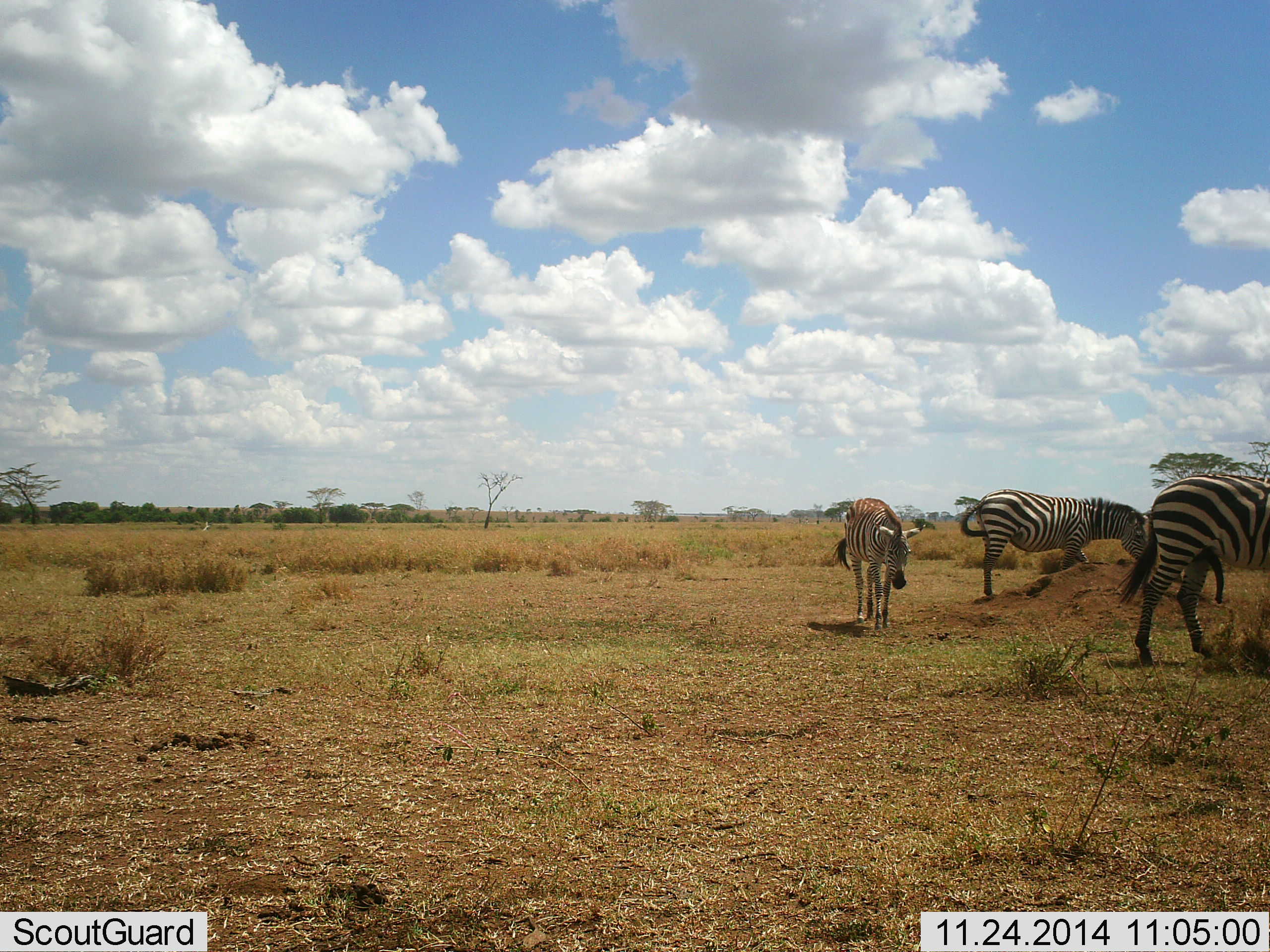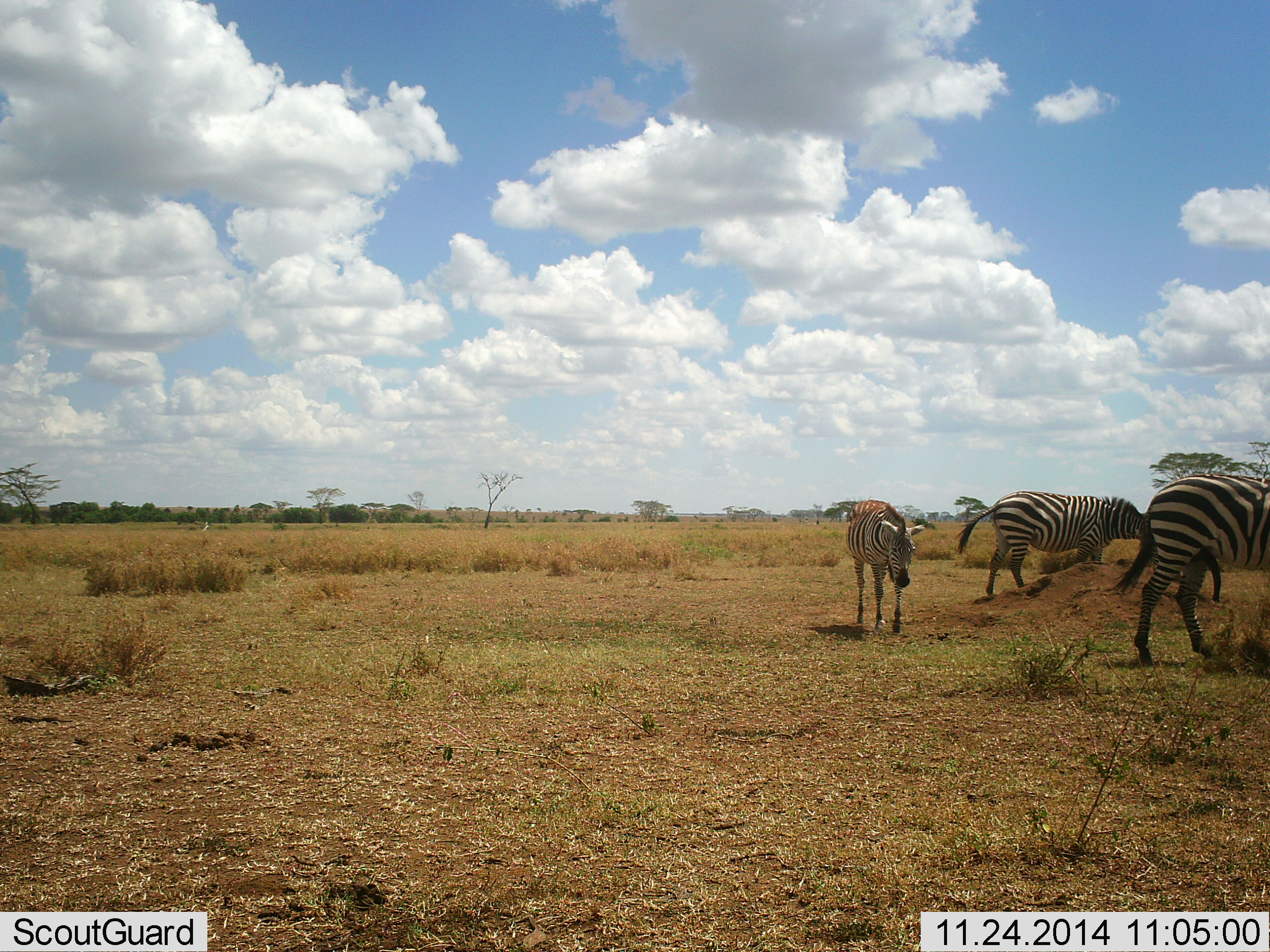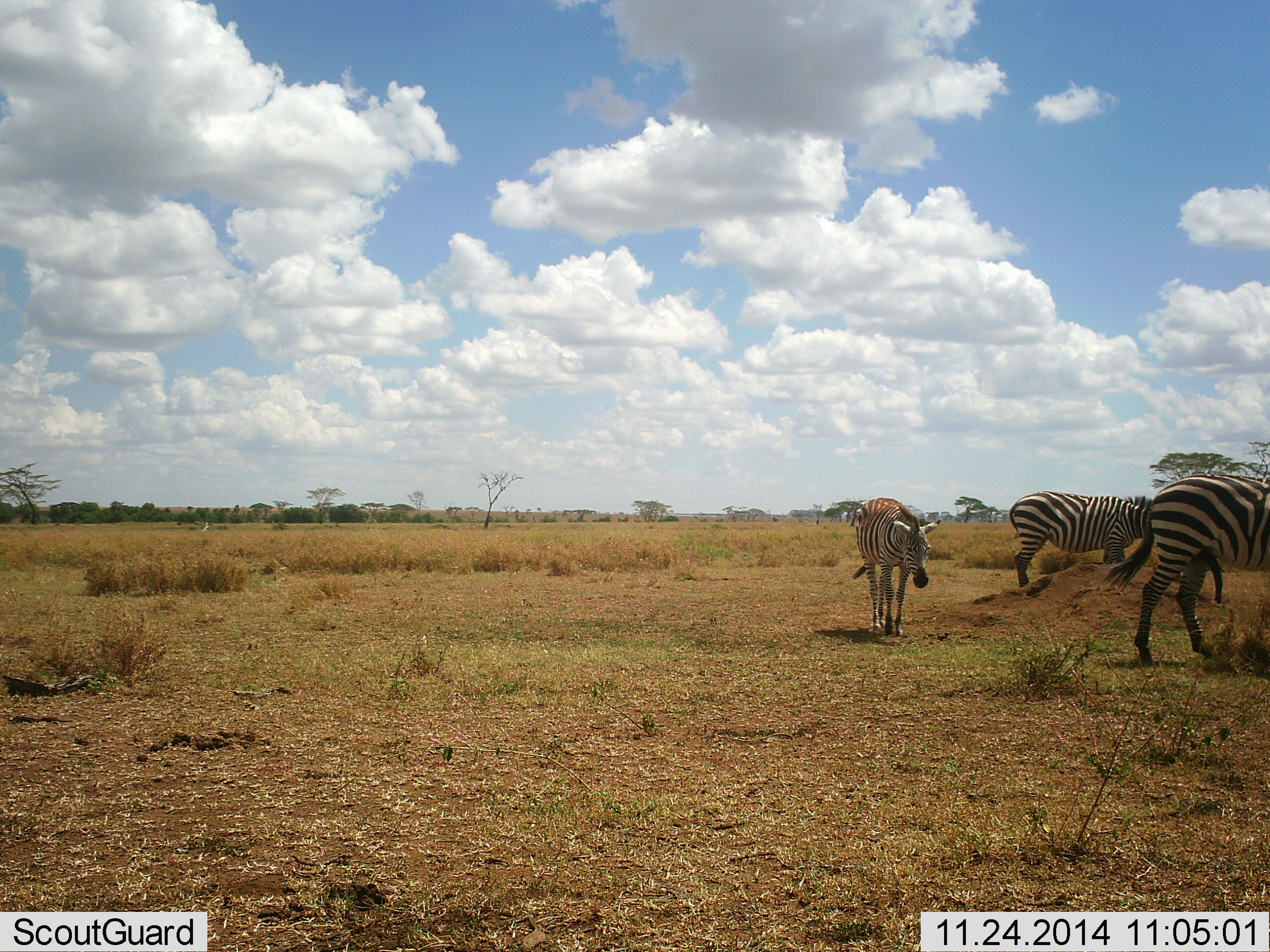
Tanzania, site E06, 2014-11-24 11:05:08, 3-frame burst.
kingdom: Animalia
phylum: Chordata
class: Mammalia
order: Perissodactyla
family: Equidae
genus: Equus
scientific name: Equus quagga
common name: plains zebra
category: zebra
Zebra (plains zebra) (Equus quagga), count 3. Behavior (volunteer vote fractions): standing 60%, resting 0%, moving 70%, interacting 0%. Young present (vote fraction): 20%. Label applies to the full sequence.